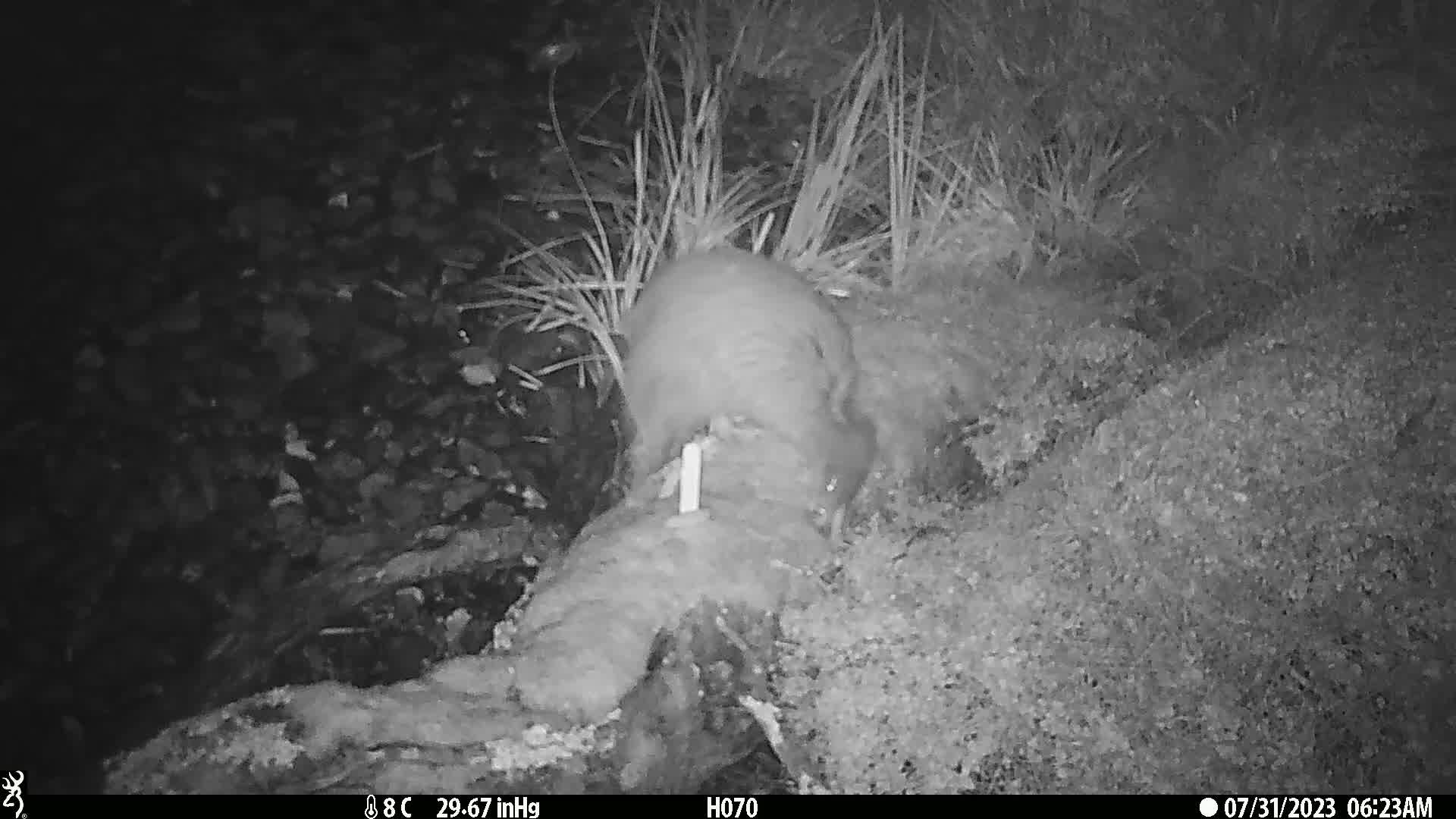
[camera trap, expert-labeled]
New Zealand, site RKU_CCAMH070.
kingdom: Animalia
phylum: Chordata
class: Aves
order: Apterygiformes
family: Apterygidae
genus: Apteryx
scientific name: Apteryx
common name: kiwi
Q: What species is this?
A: Kiwi (Apteryx).